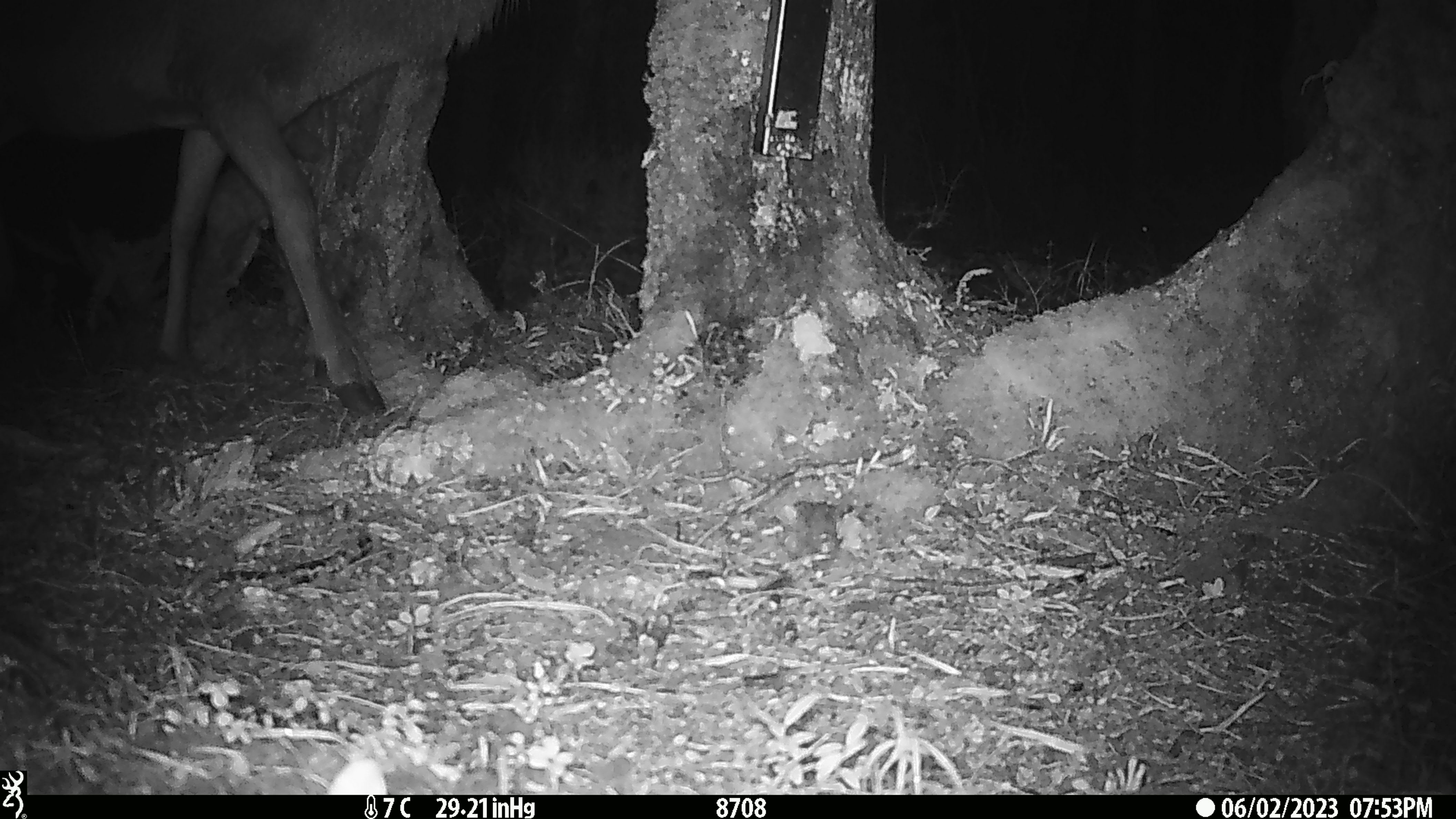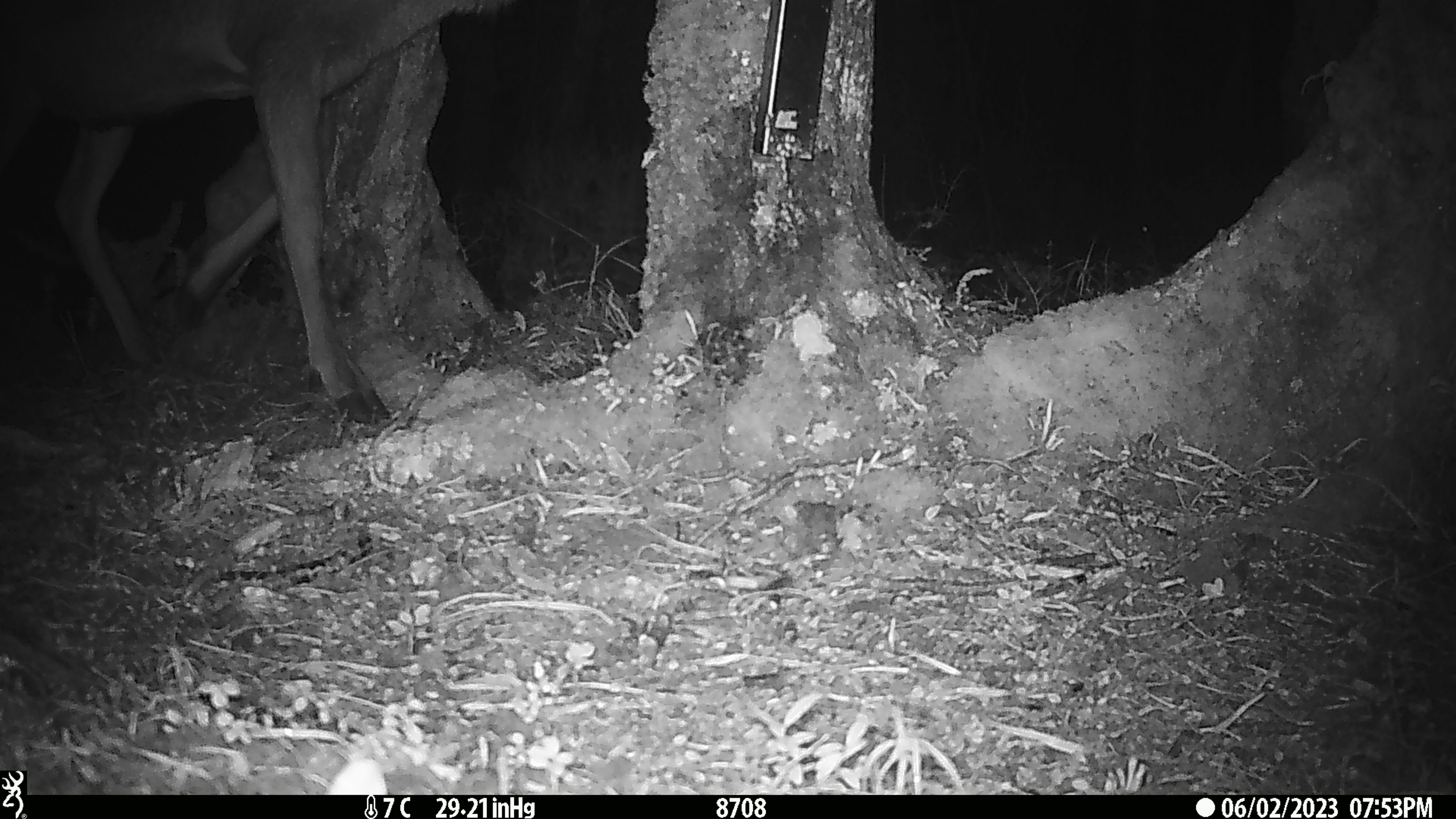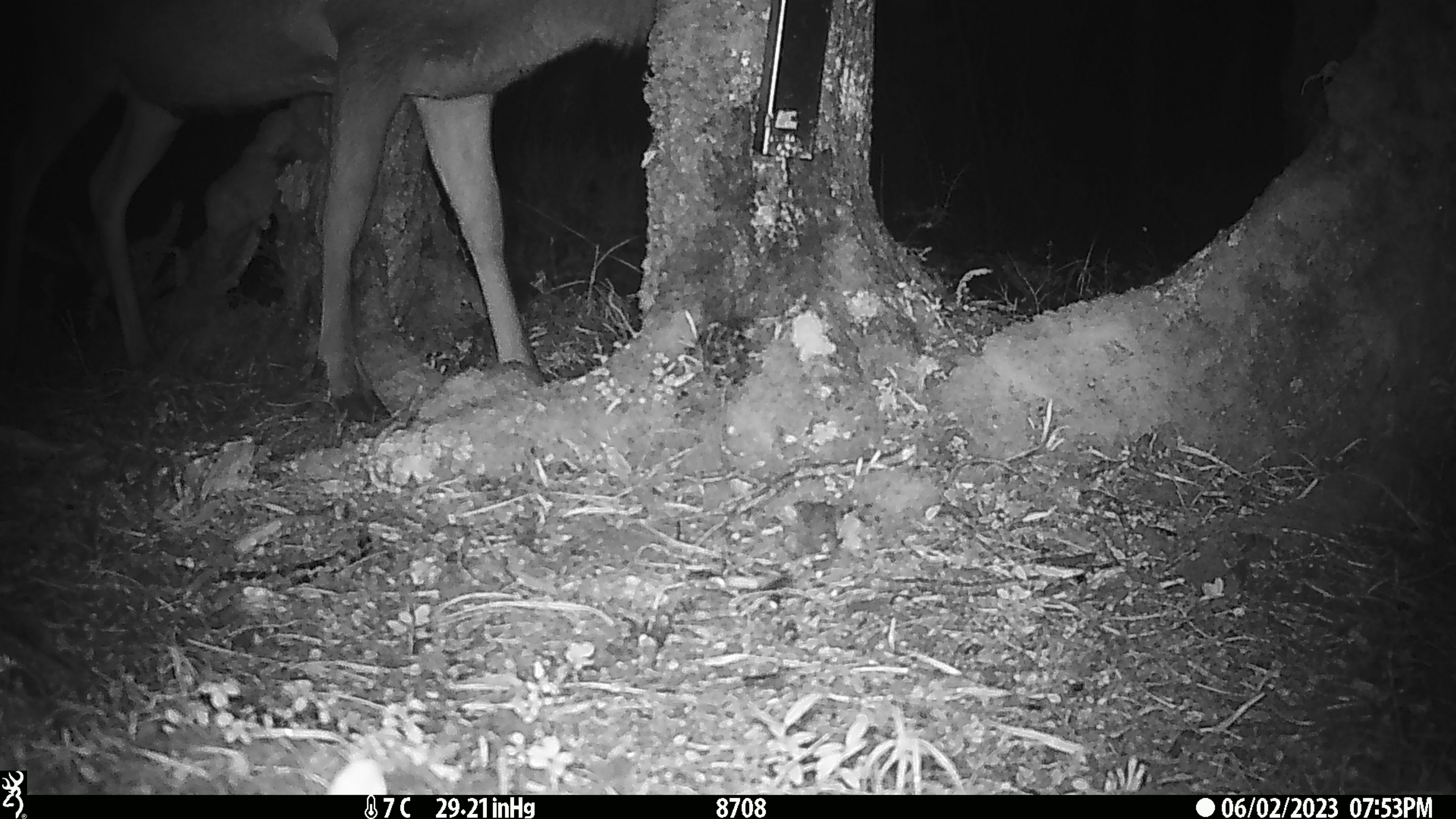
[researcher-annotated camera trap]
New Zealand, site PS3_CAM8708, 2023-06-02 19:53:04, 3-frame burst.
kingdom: Animalia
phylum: Chordata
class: Mammalia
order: Artiodactyla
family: Cervidae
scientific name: Cervidae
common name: deer